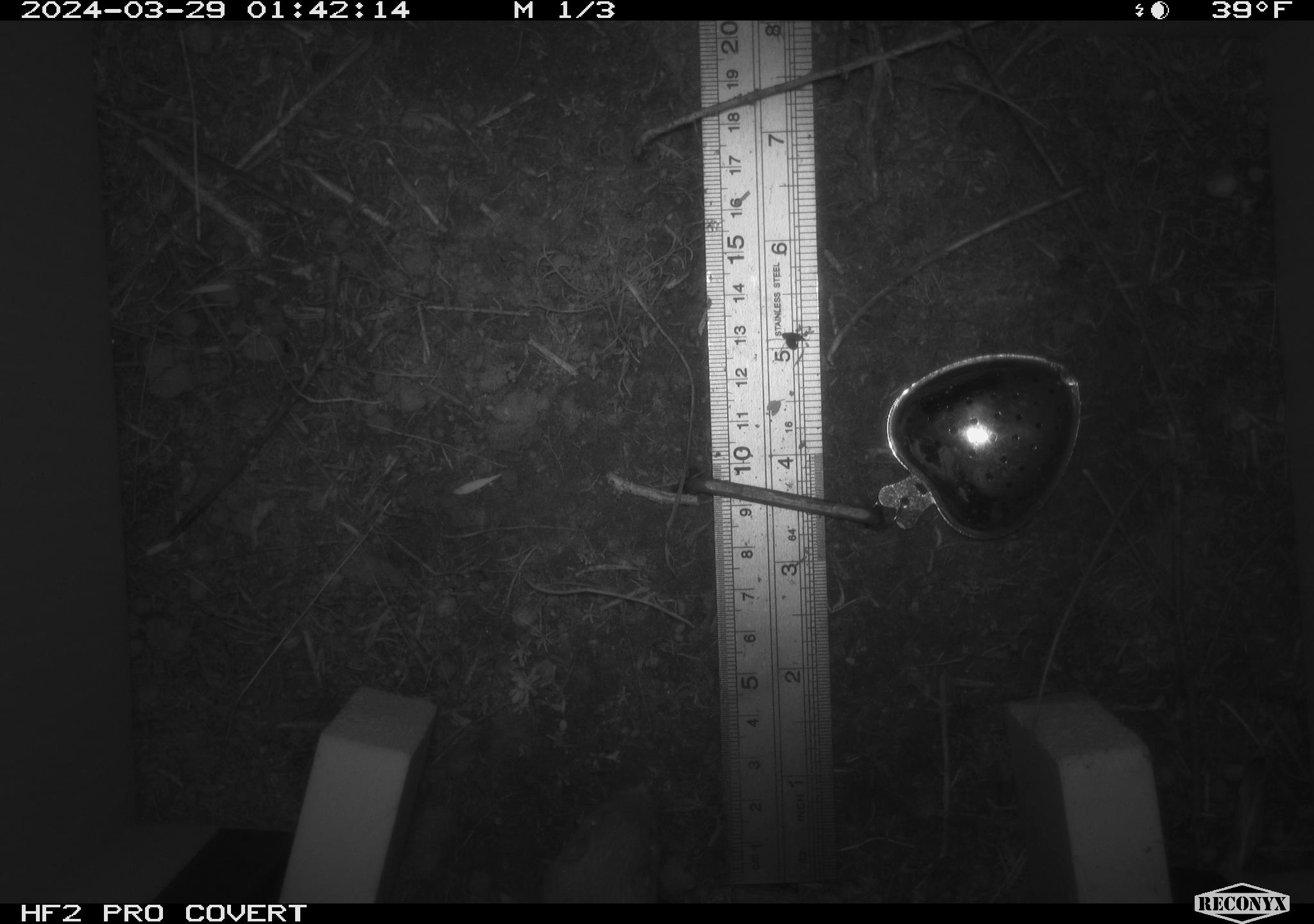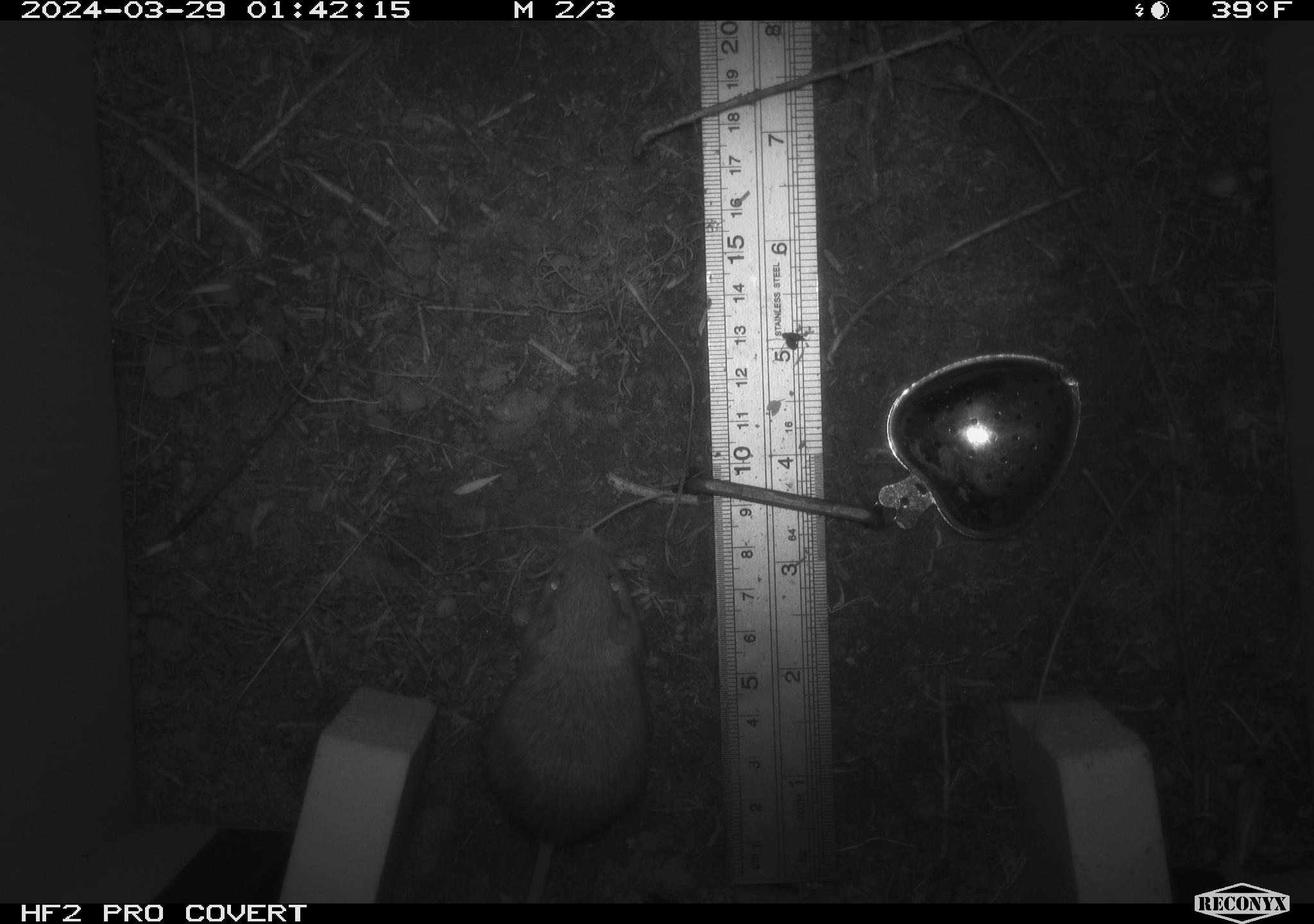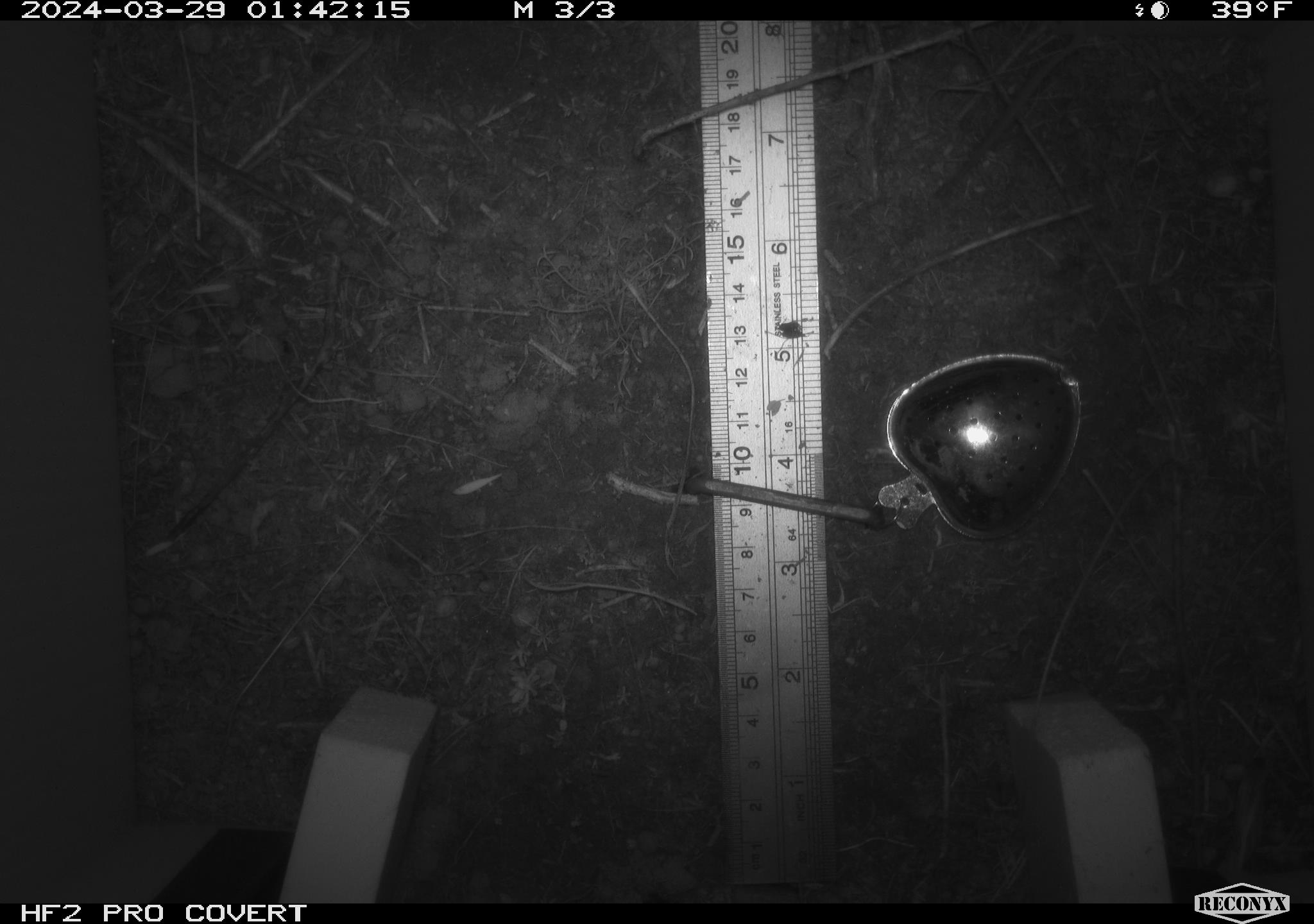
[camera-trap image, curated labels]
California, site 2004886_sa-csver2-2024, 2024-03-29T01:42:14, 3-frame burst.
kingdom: Animalia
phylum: Chordata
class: Mammalia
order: Rodentia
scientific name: Rodentia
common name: rodent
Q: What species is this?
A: Rodent (Rodentia).